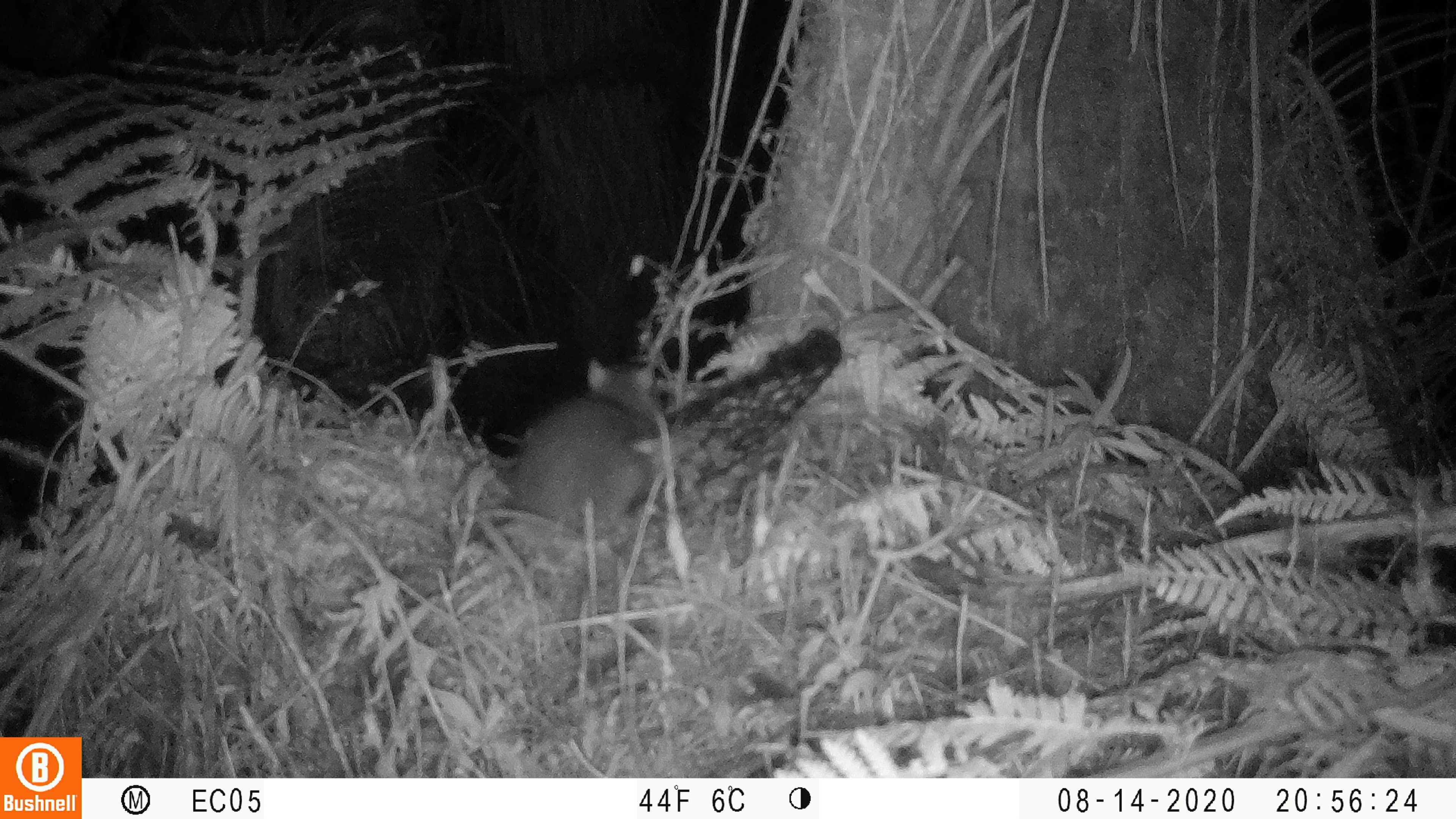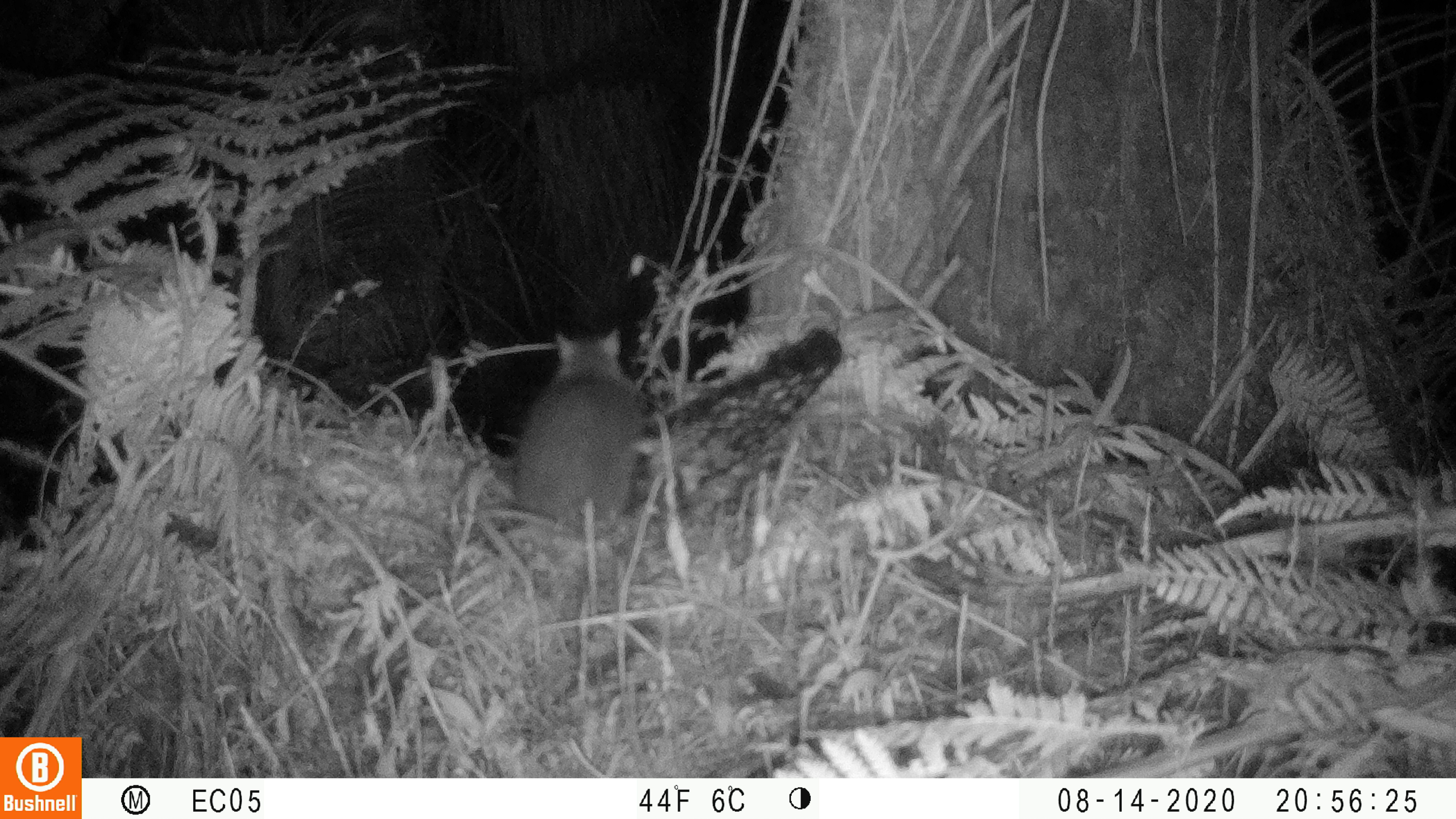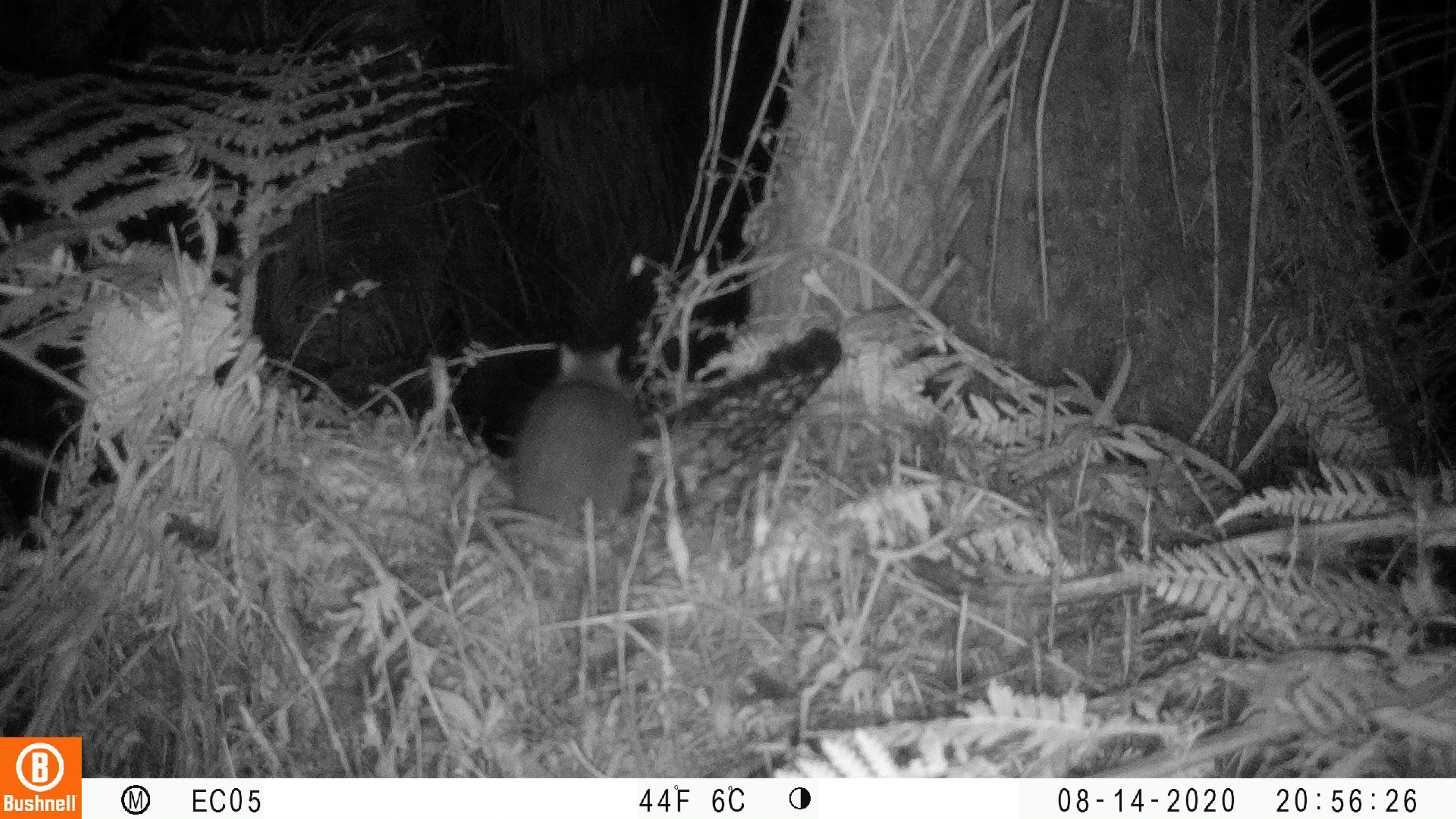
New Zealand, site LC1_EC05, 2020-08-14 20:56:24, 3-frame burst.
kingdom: Animalia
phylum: Chordata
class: Mammalia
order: Rodentia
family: Muridae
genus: Rattus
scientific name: Rattus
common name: rat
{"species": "rat (Rattus)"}